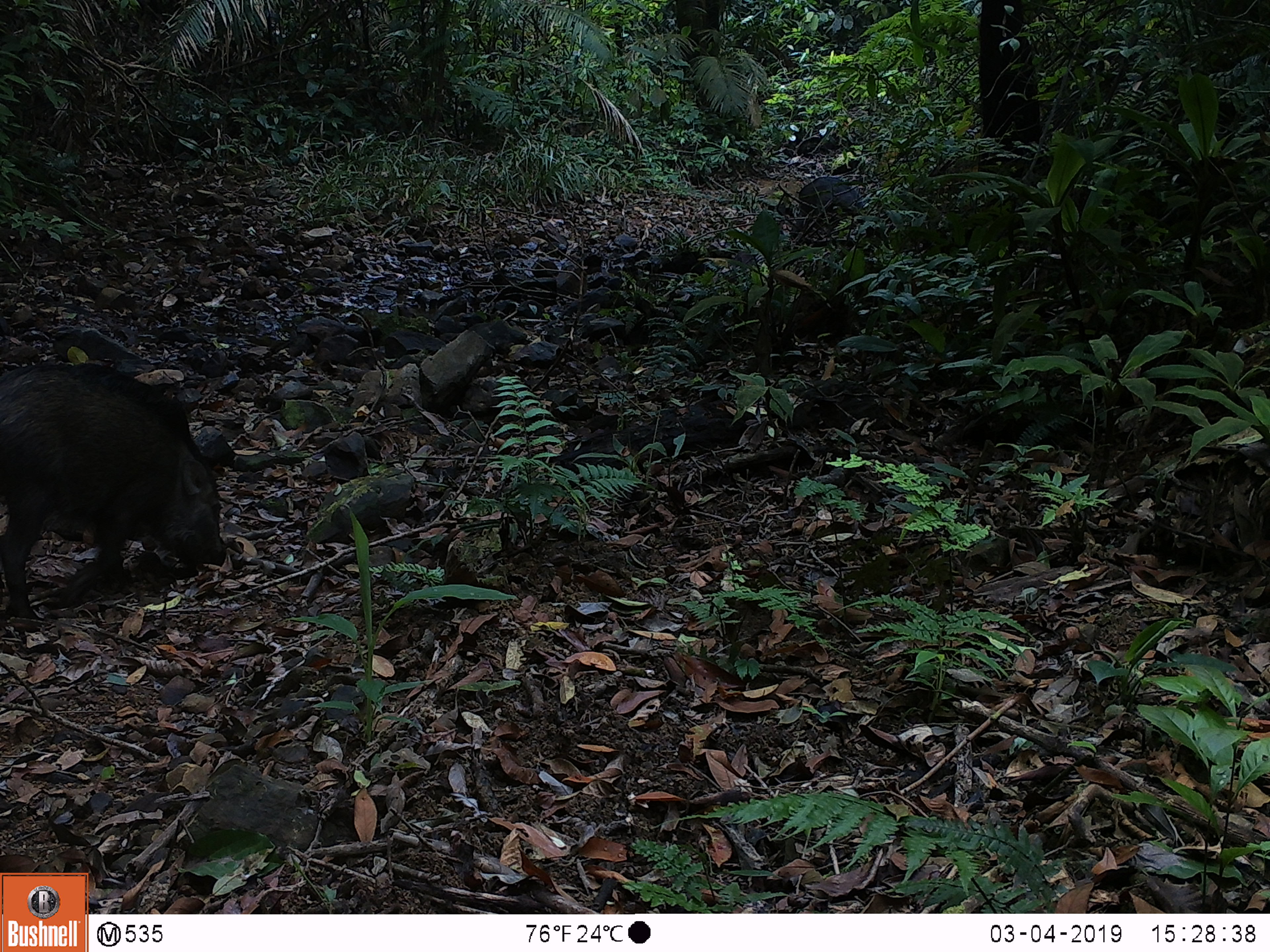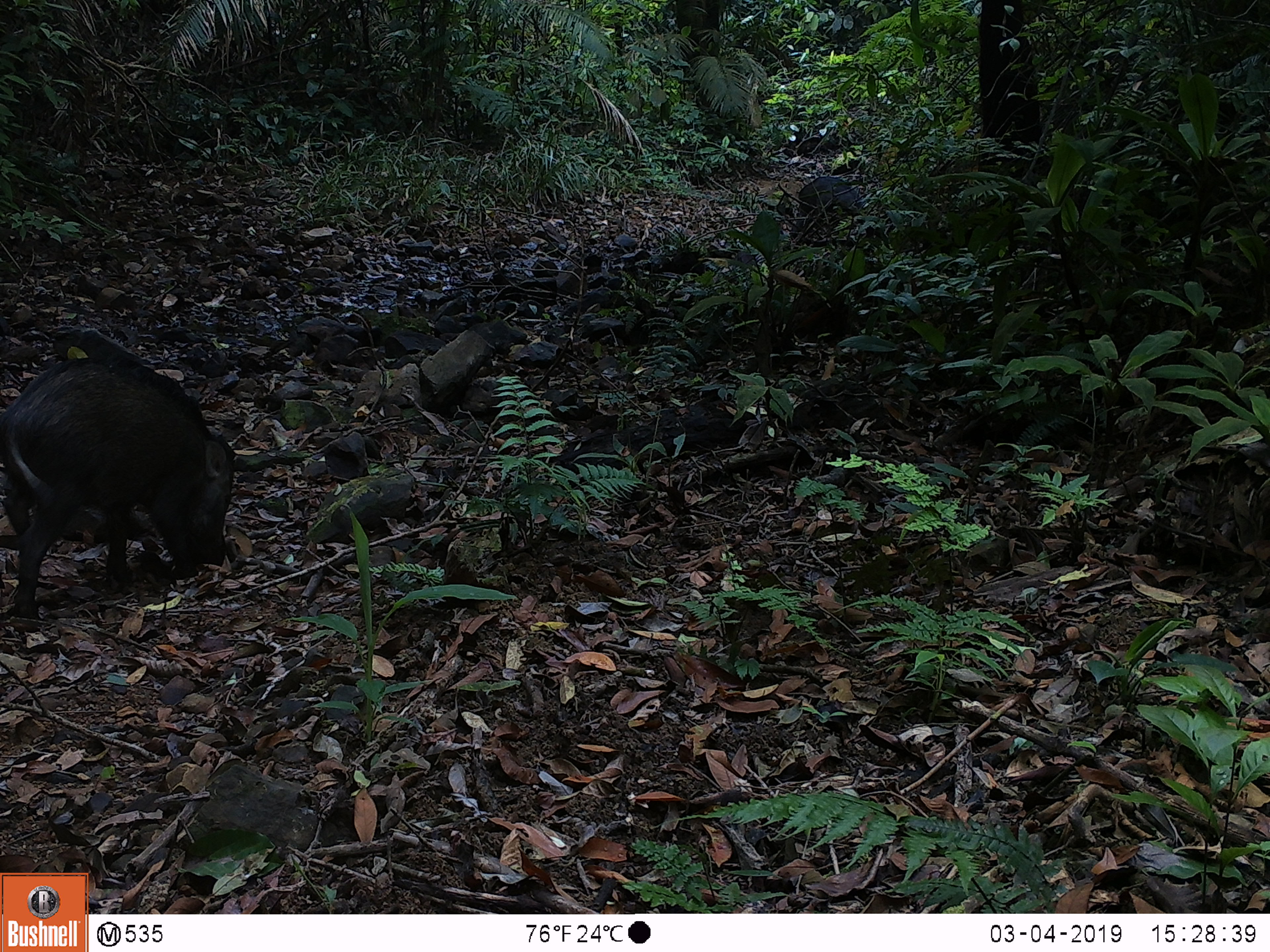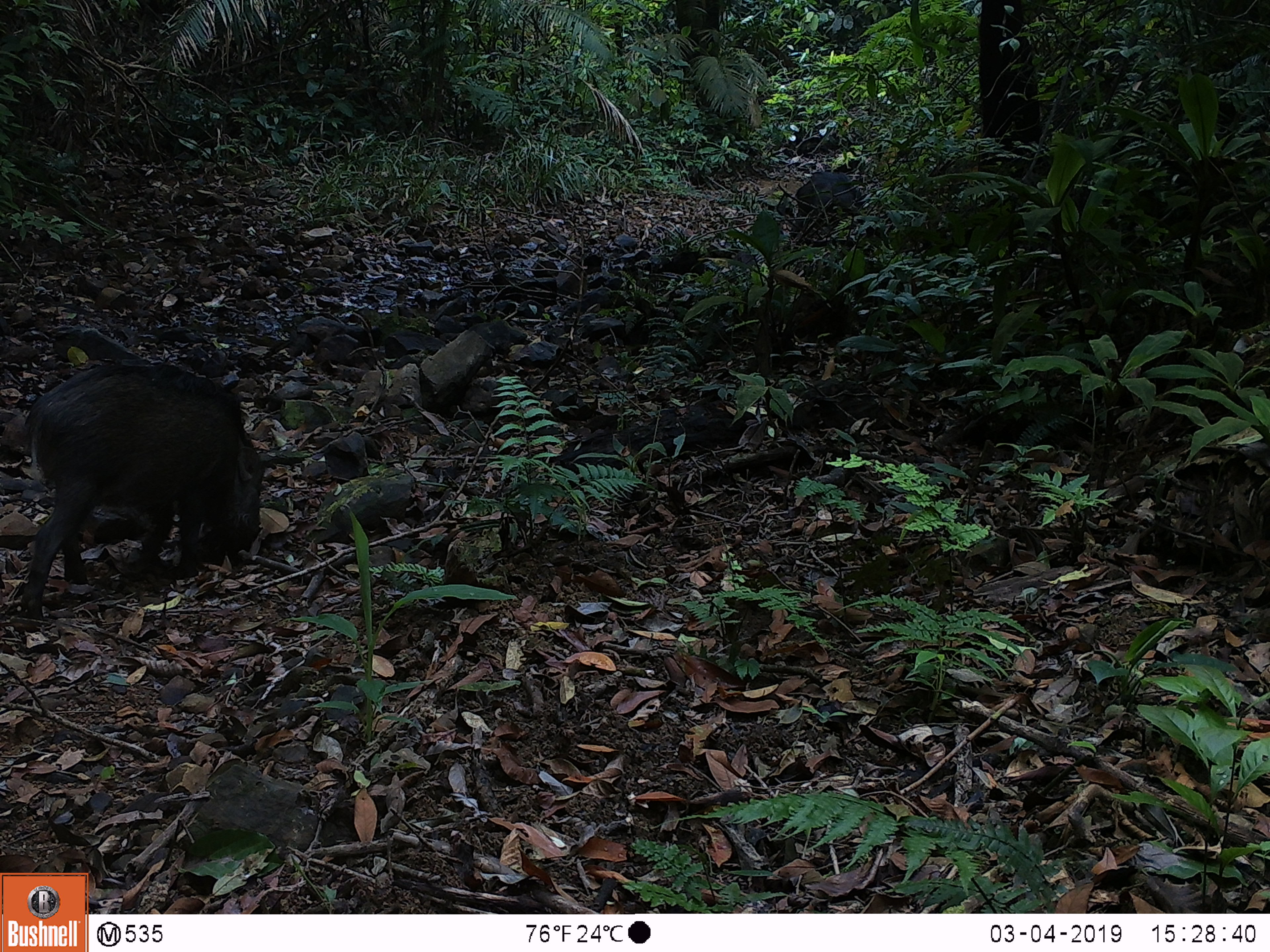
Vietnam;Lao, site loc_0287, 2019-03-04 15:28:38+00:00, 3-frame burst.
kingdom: Animalia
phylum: Chordata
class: Mammalia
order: Artiodactyla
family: Suidae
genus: Sus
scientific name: Sus scrofa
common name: eurasian wild pig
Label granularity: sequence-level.